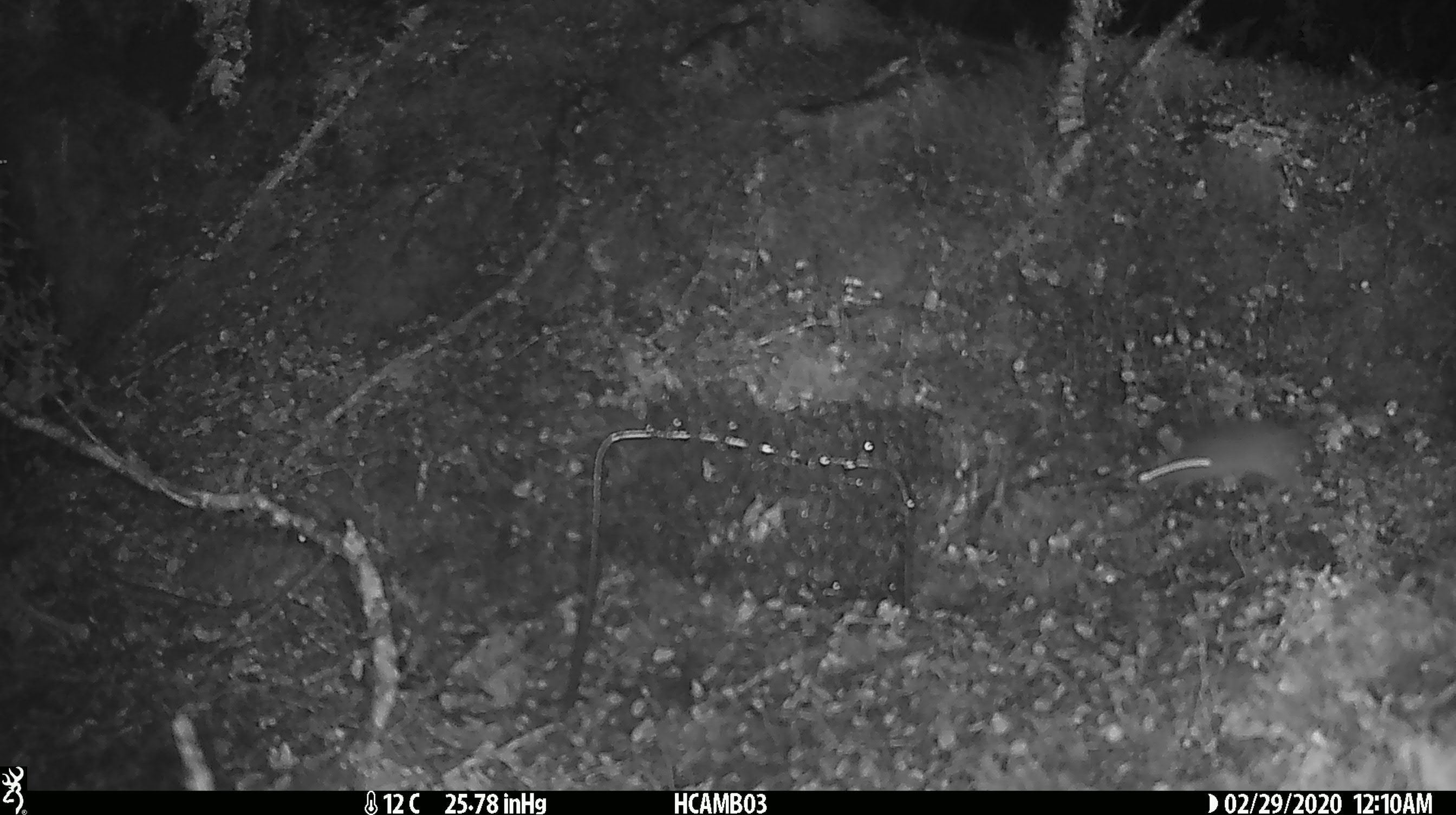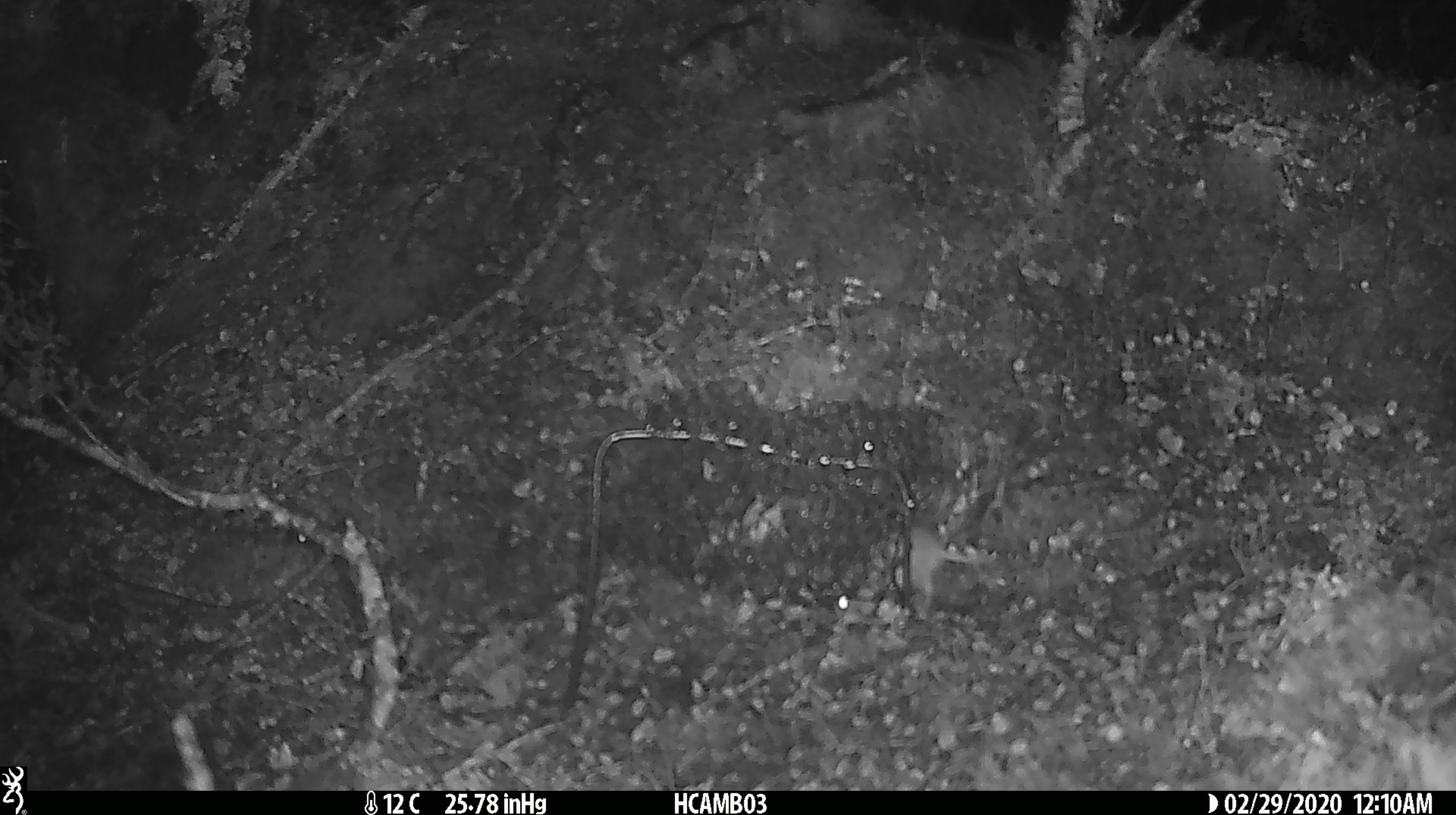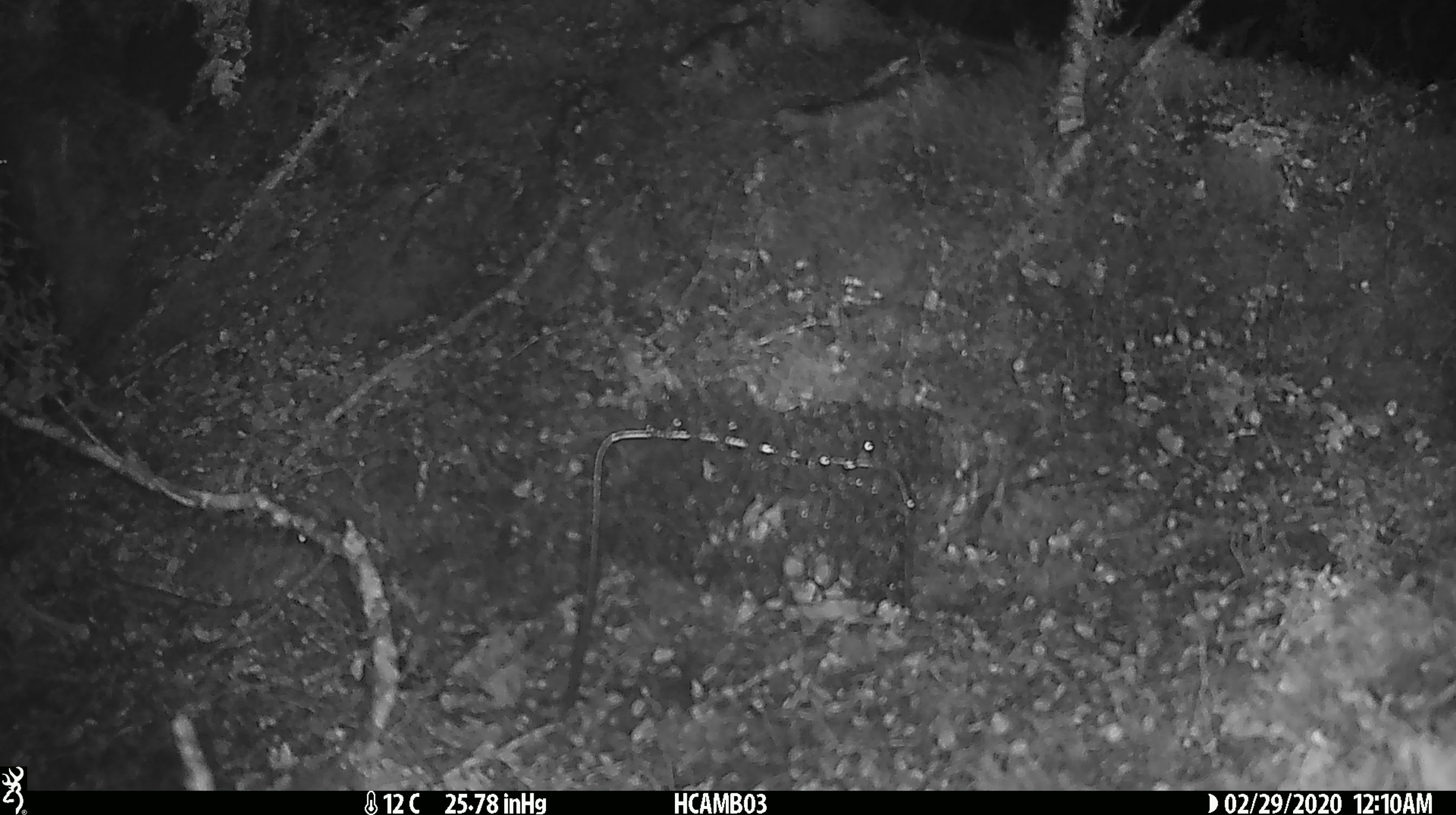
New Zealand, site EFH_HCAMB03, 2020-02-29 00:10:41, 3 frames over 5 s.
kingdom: Animalia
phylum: Chordata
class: Mammalia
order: Rodentia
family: Muridae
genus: Mus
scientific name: Mus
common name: mouse